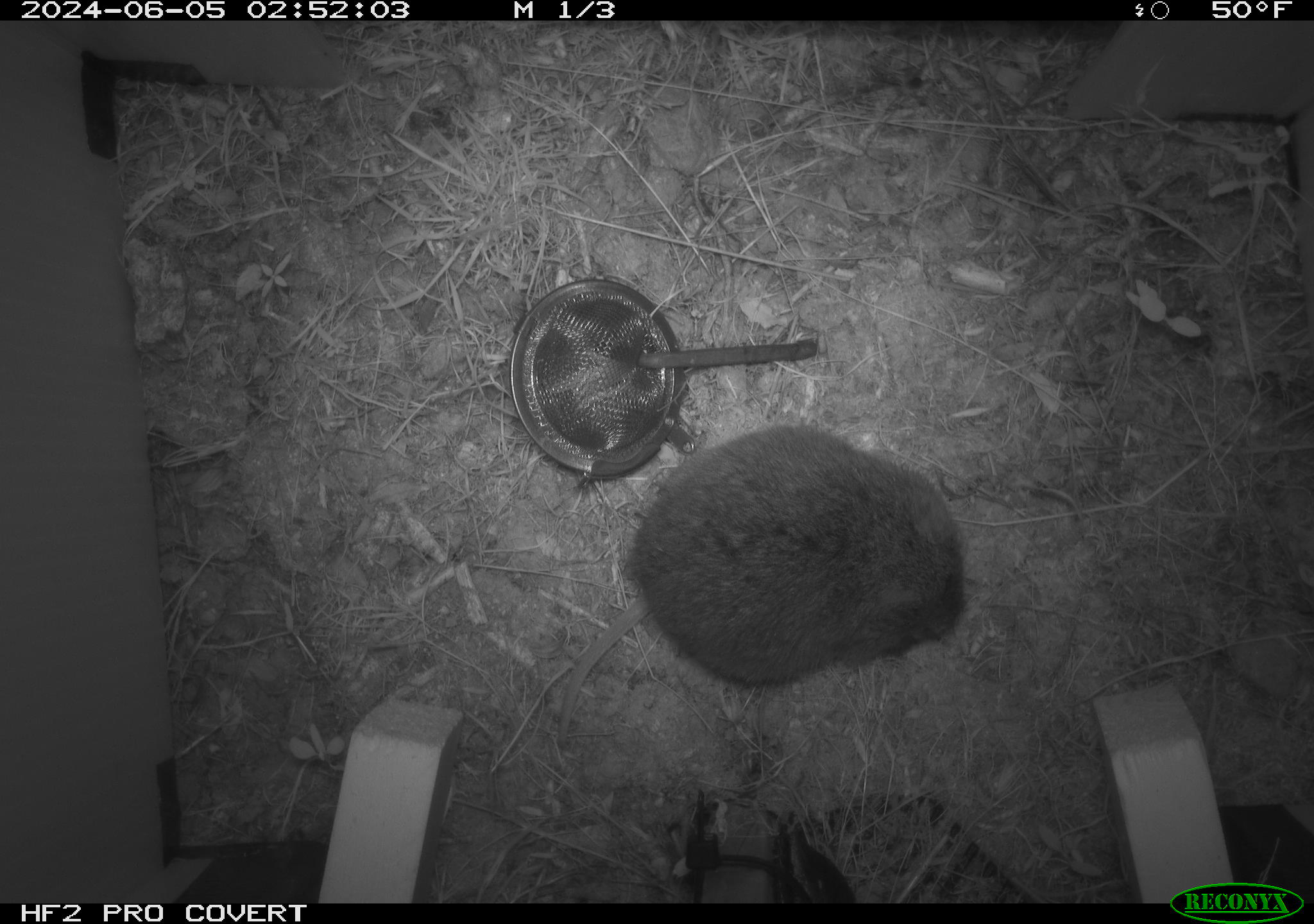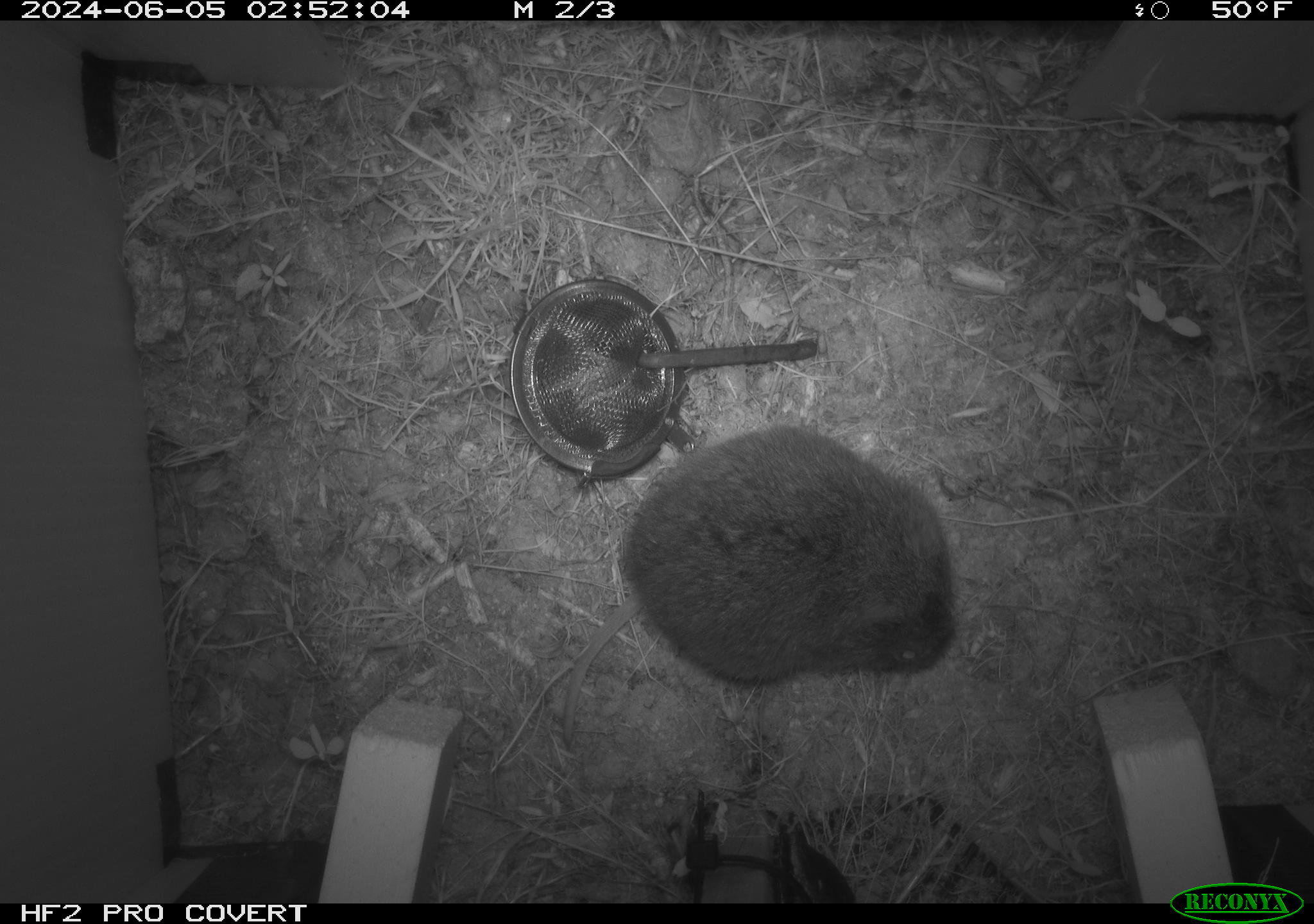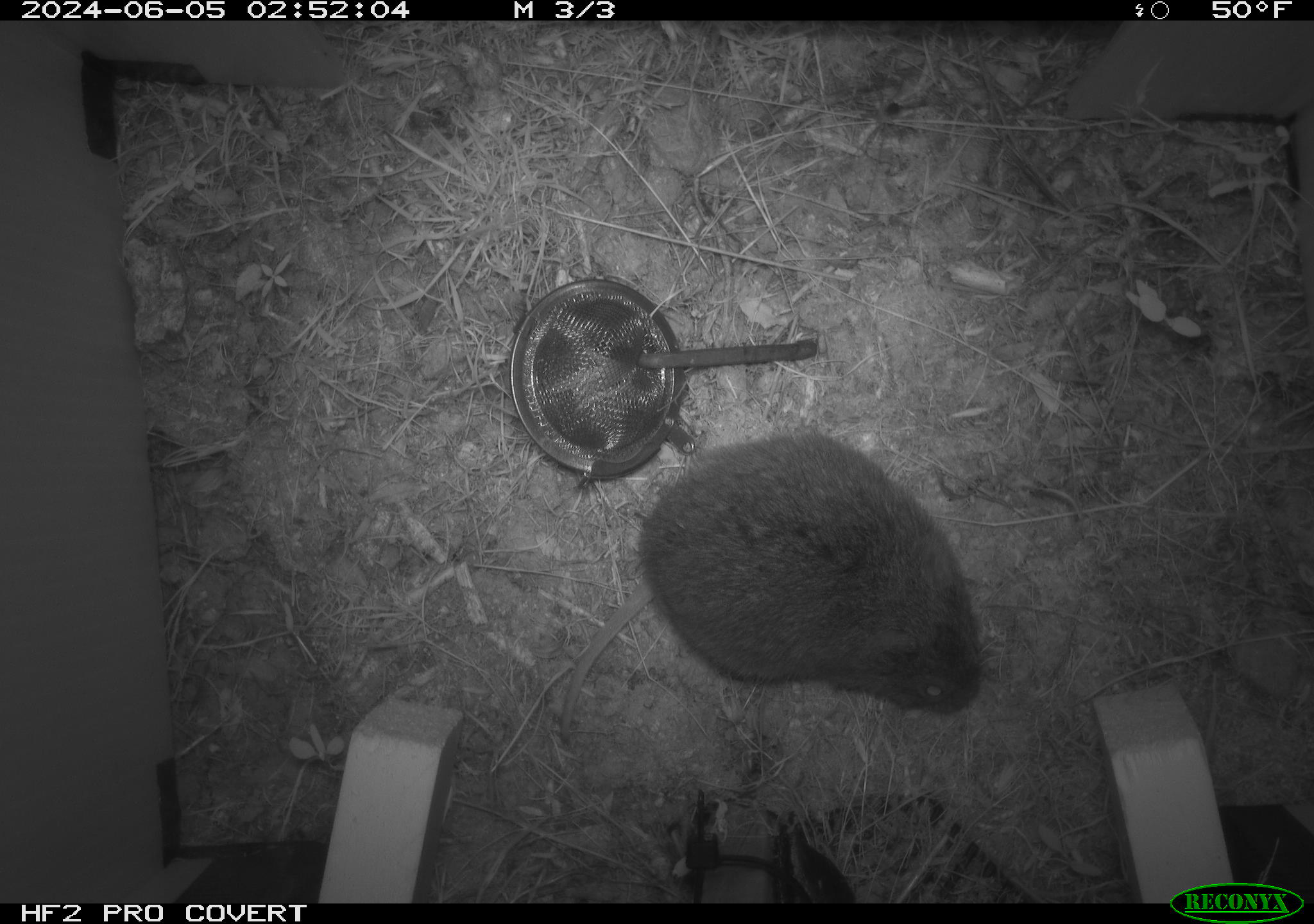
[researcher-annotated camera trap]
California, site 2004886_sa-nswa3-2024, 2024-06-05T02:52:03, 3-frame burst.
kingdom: Animalia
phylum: Chordata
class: Mammalia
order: Rodentia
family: Cricetidae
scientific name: Arvicolinae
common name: voles, lemmings, and muskrats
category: arvicolinae subfamily